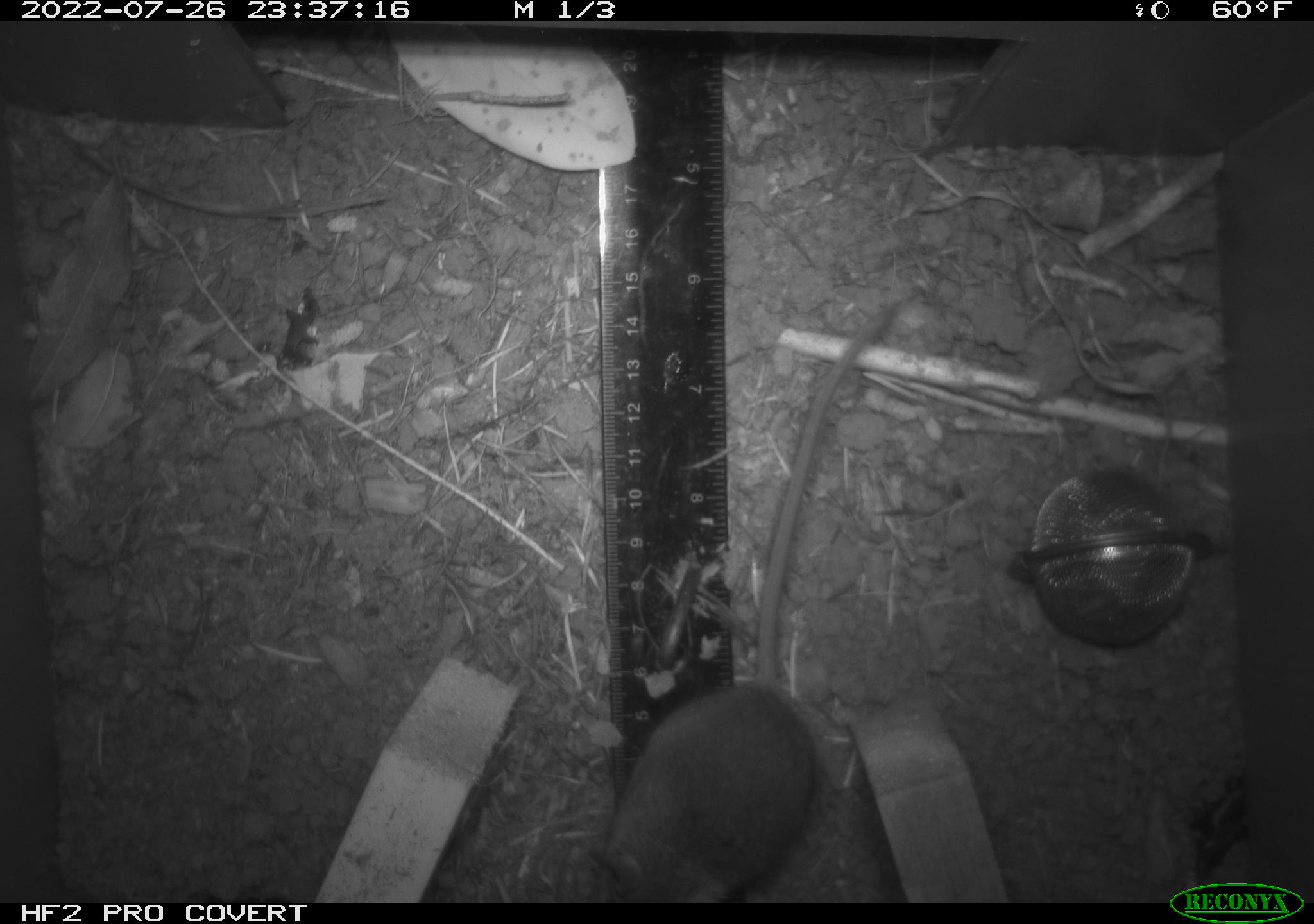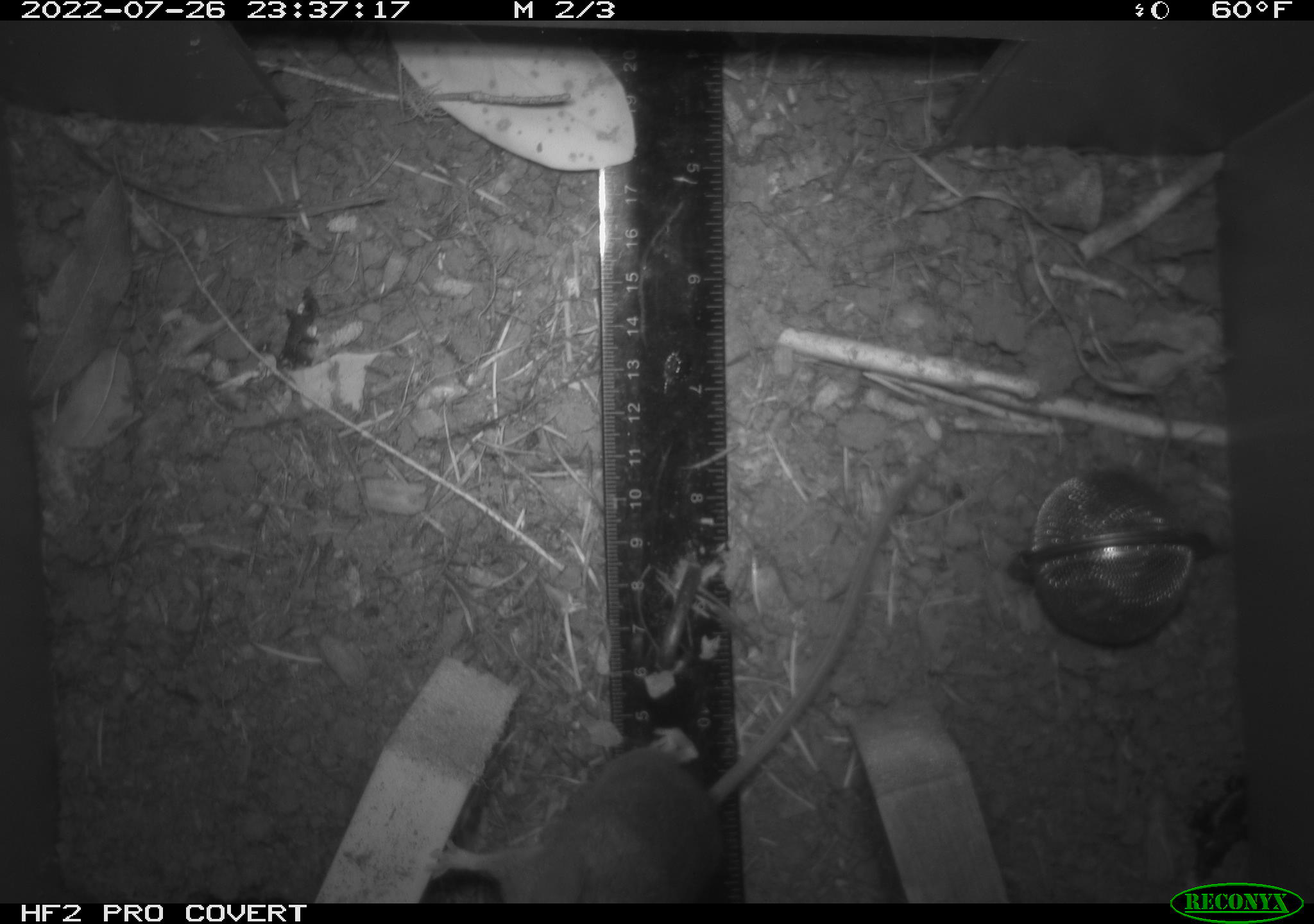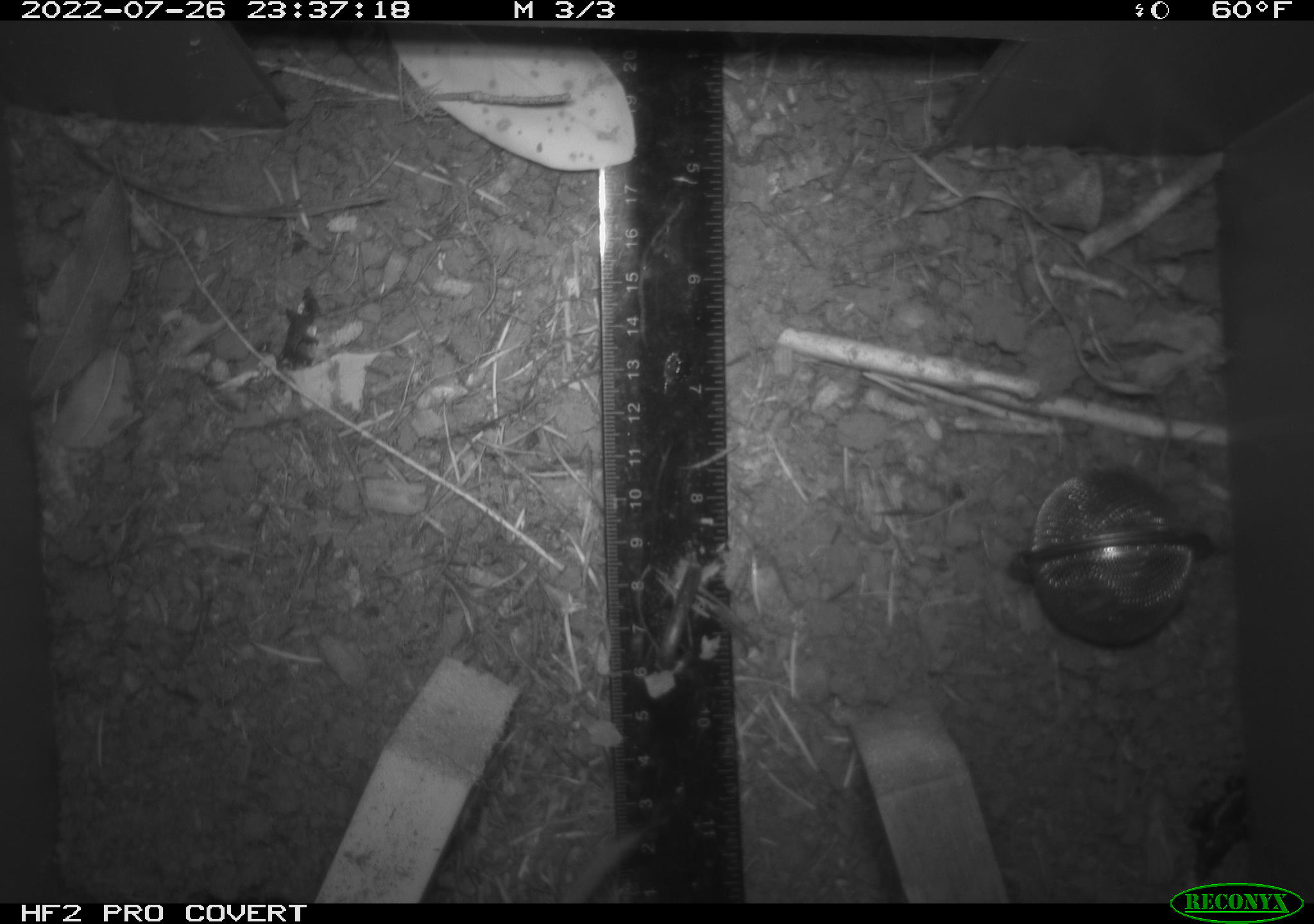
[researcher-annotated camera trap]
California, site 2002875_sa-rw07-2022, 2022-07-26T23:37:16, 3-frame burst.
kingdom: Animalia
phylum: Chordata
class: Mammalia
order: Rodentia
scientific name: Rodentia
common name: mouse species